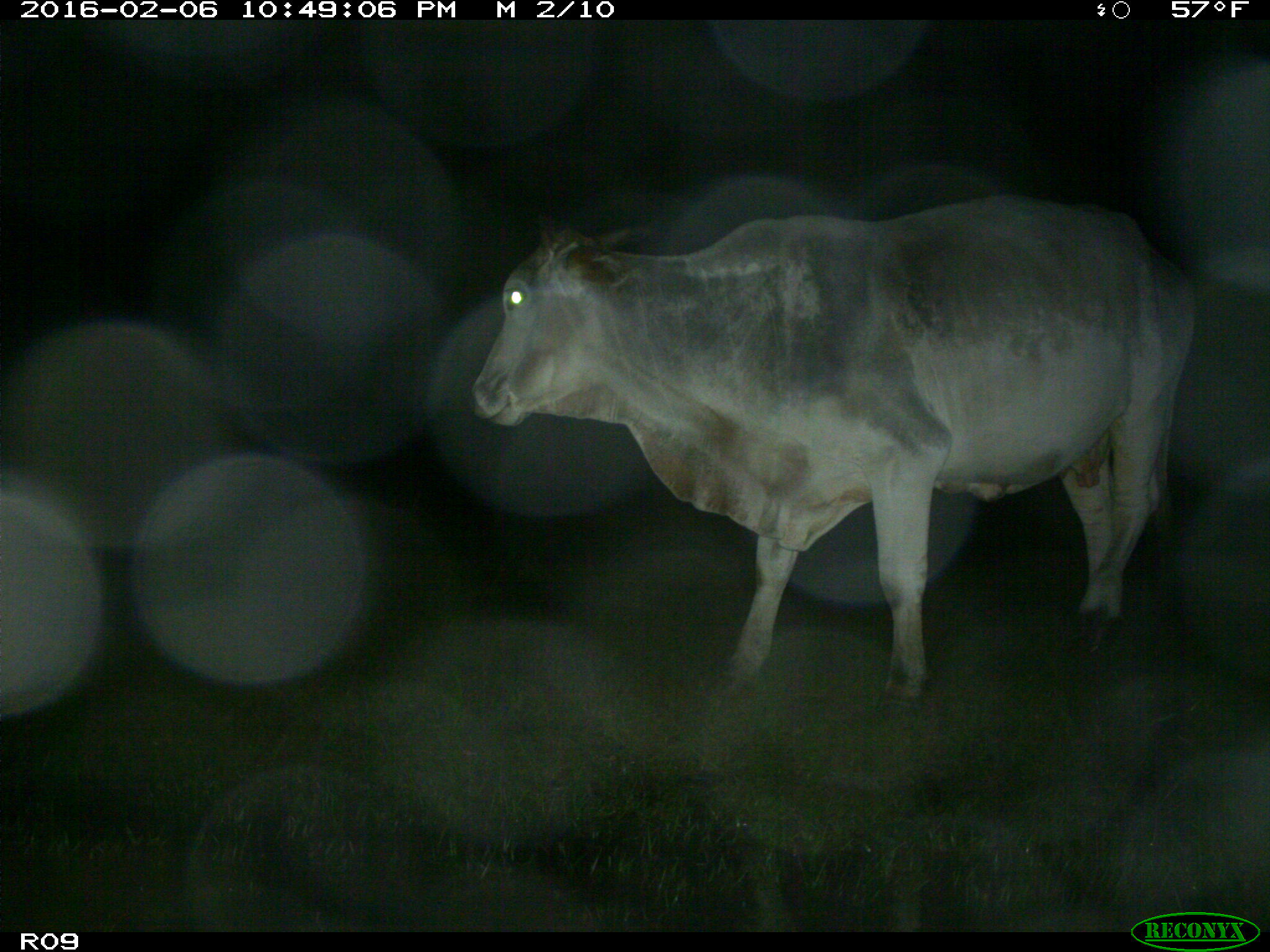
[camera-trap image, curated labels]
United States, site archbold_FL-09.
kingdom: Animalia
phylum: Chordata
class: Mammalia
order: Artiodactyla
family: Bovidae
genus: Bos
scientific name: Bos taurus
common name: domestic cow